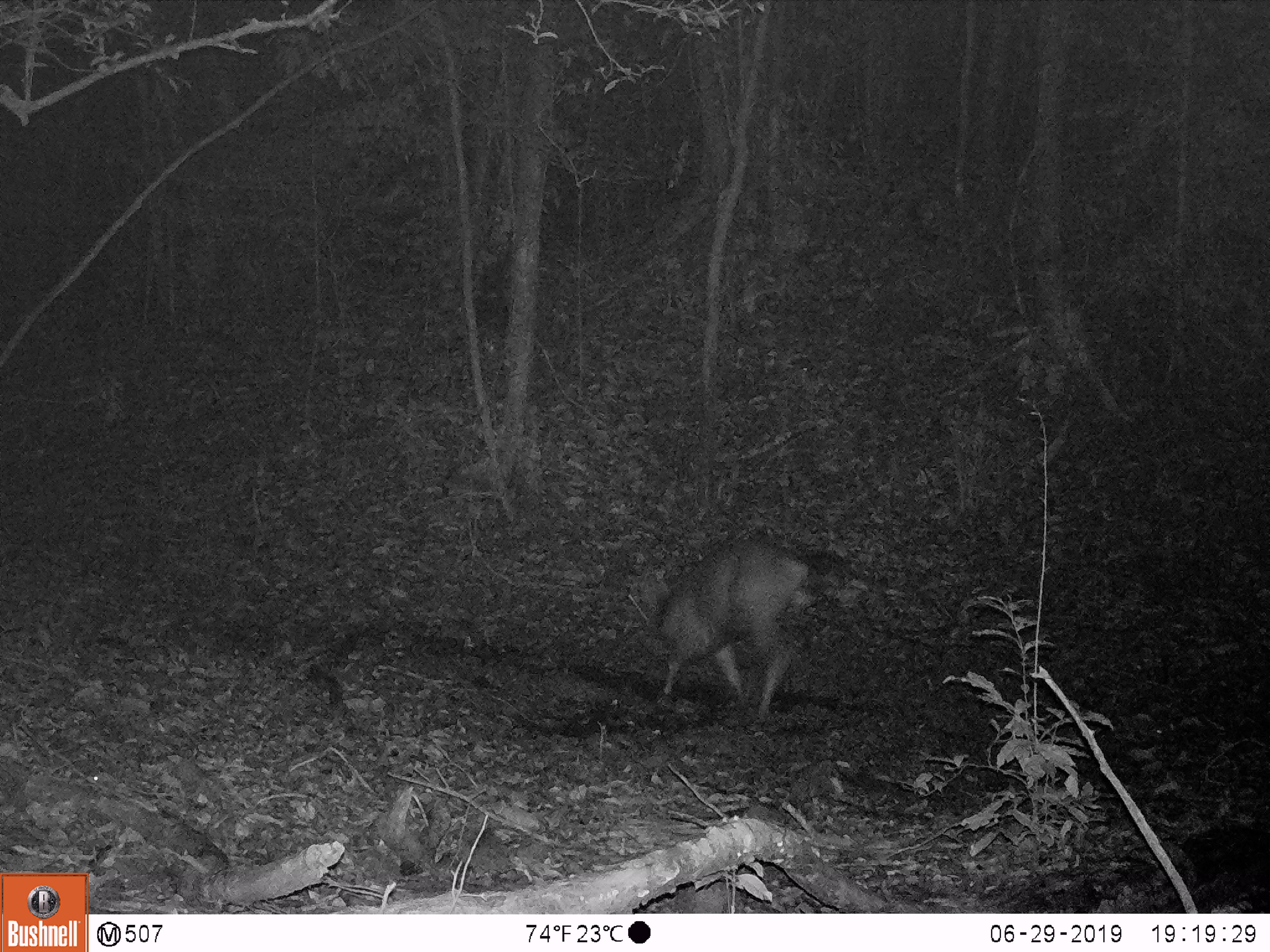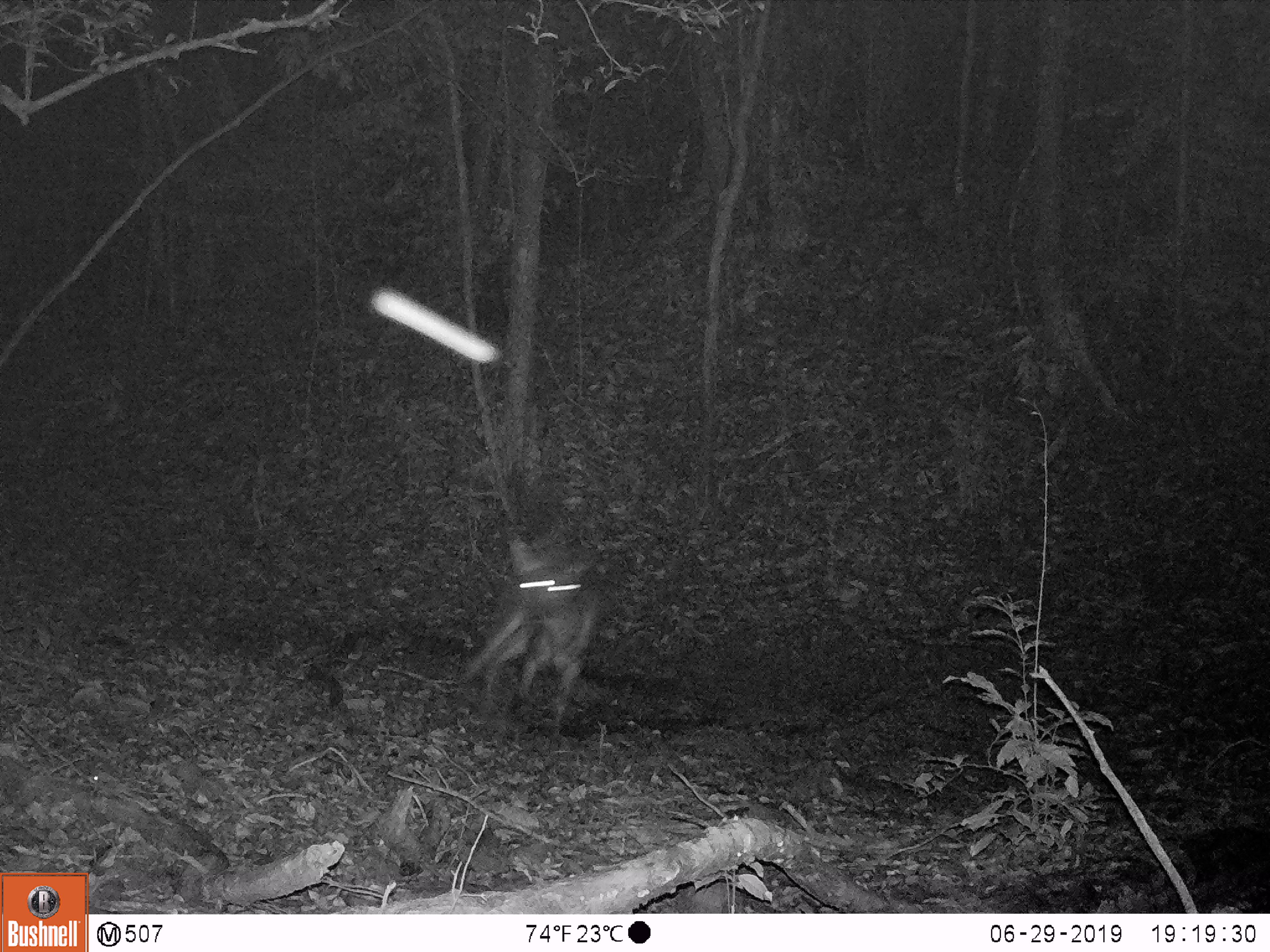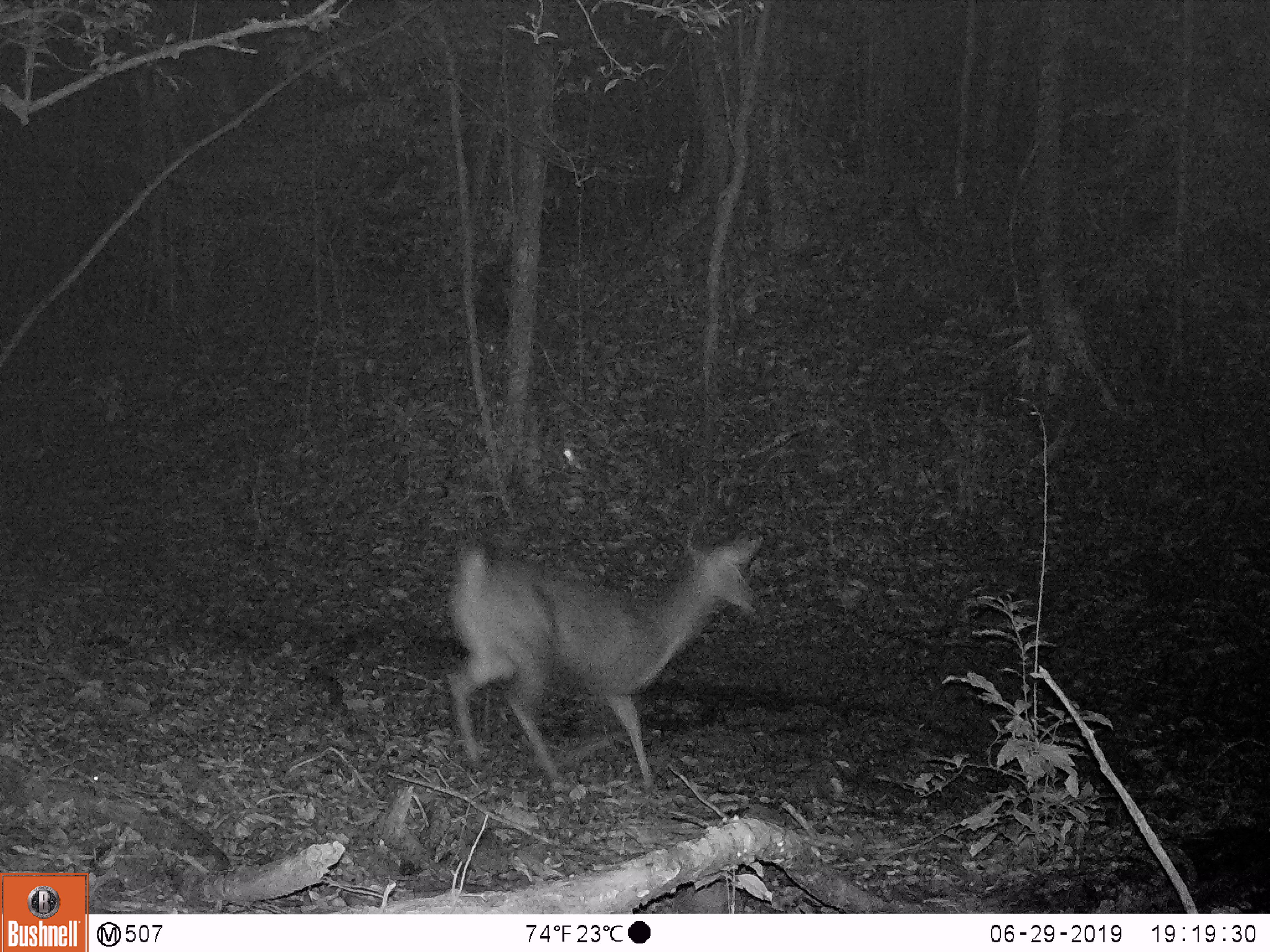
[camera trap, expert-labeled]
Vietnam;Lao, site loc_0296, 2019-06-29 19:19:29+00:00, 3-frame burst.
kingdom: Animalia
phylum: Chordata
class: Mammalia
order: Artiodactyla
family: Cervidae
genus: Rusa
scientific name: Rusa unicolor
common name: sambar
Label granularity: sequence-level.